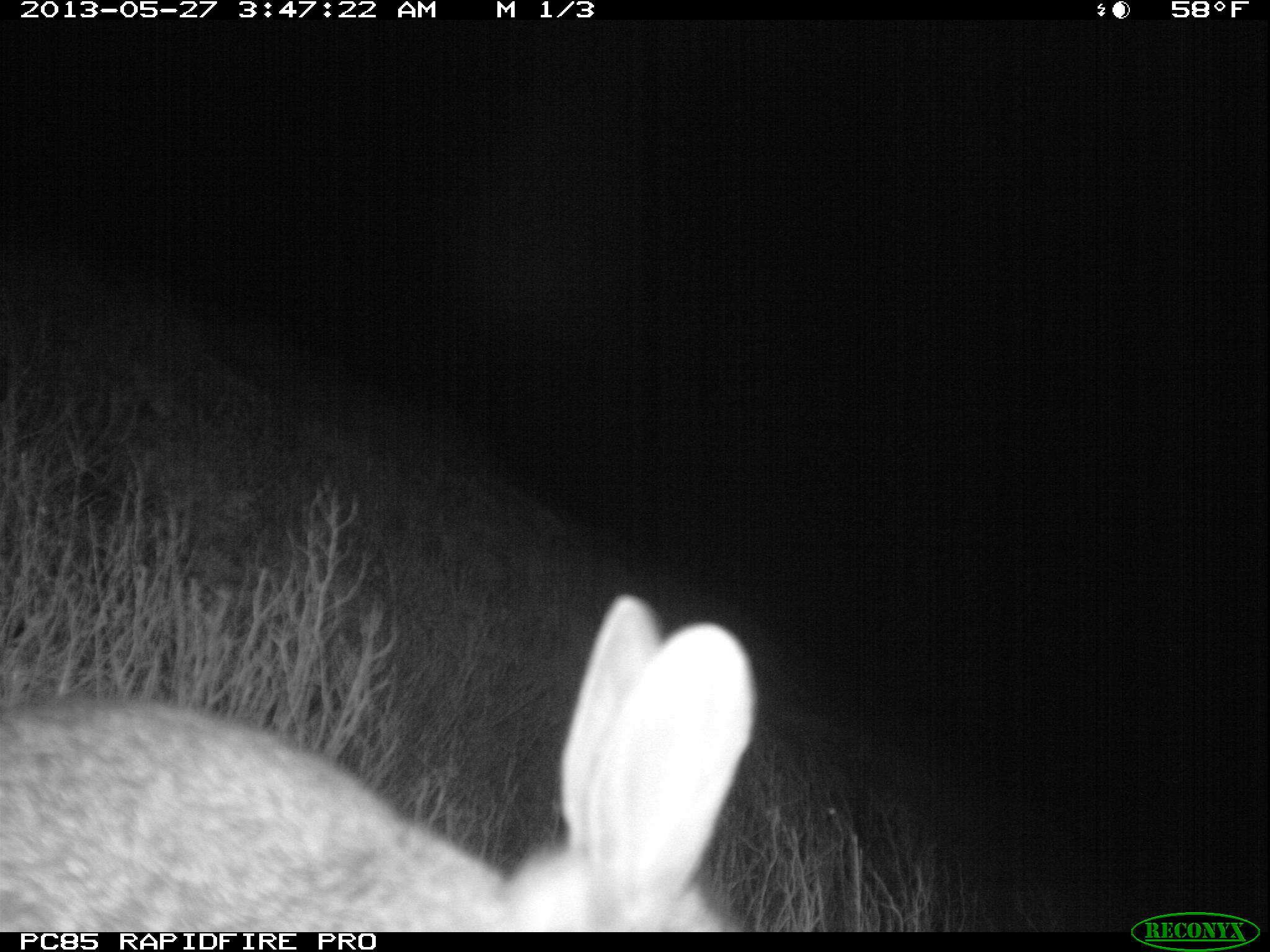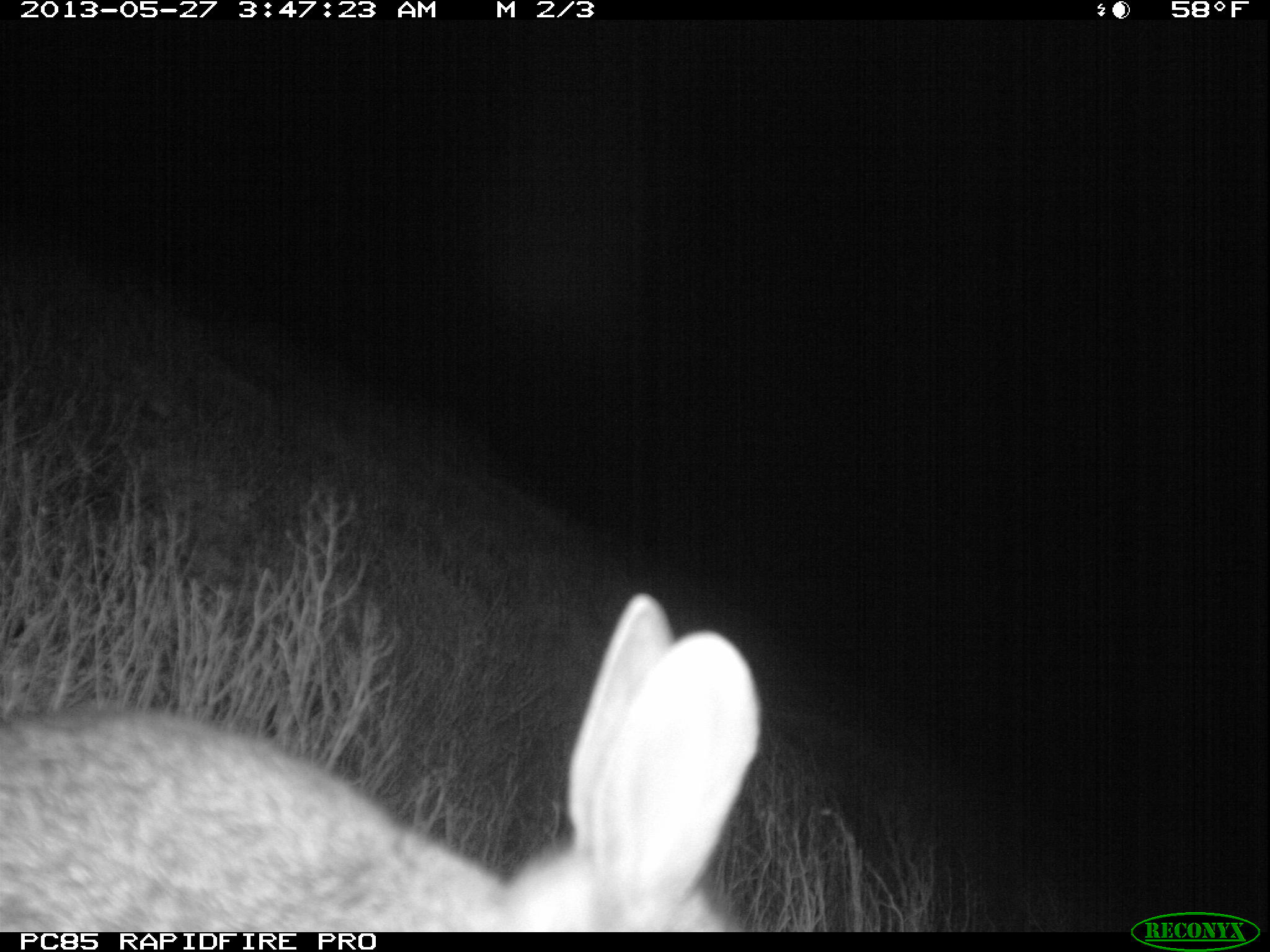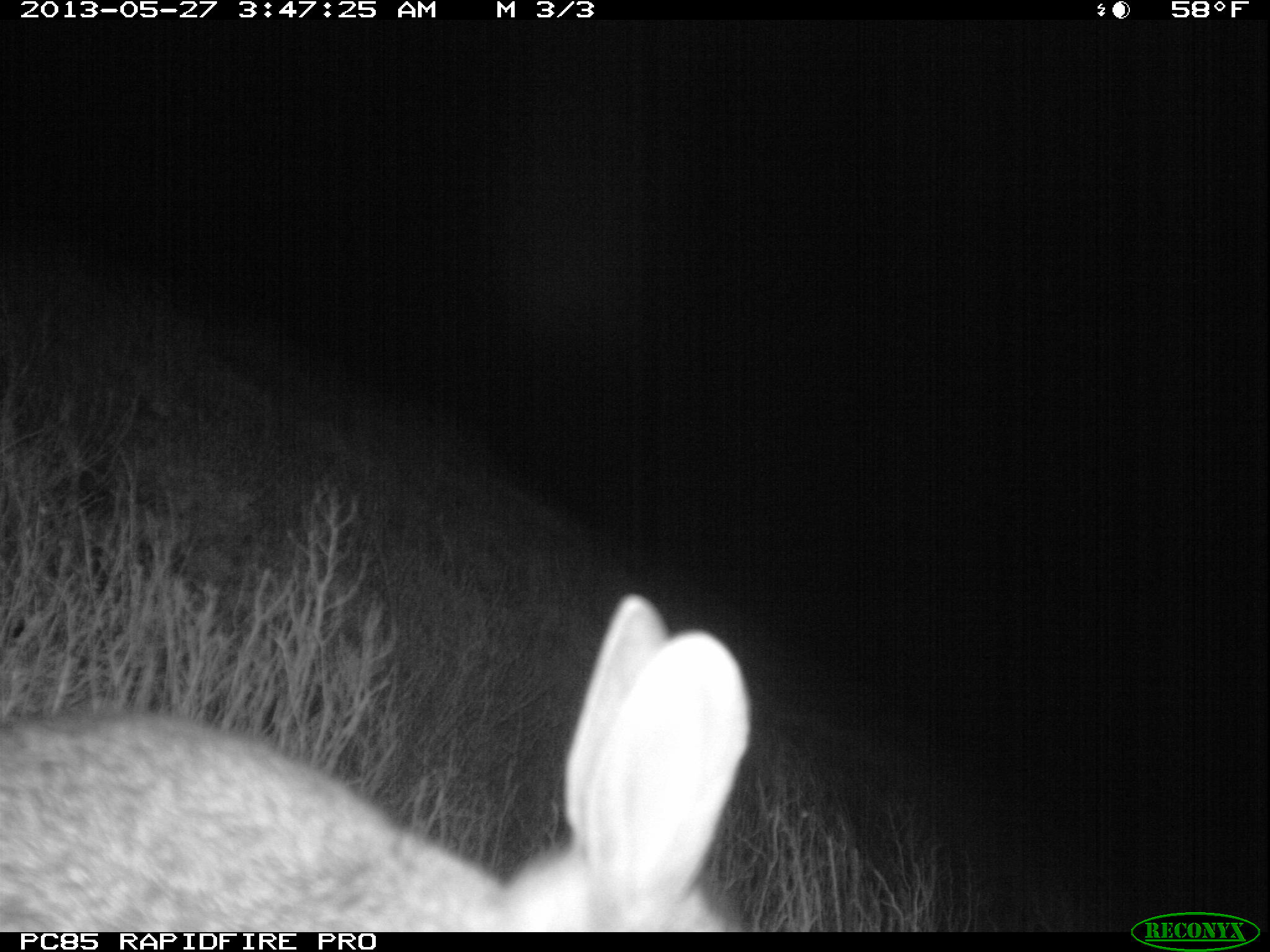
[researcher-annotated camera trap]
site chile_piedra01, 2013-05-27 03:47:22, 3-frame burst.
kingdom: Animalia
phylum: Chordata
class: Mammalia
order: Lagomorpha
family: Leporidae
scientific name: Leporidae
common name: rabbits and hares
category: rabbit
Rabbit (rabbits and hares) (Leporidae).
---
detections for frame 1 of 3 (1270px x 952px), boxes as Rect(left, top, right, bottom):
rabbit: Rect(0, 579, 760, 929)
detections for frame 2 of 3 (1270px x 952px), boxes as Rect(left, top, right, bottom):
rabbit: Rect(0, 584, 766, 930)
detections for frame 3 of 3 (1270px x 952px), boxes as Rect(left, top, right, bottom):
rabbit: Rect(0, 584, 761, 928)